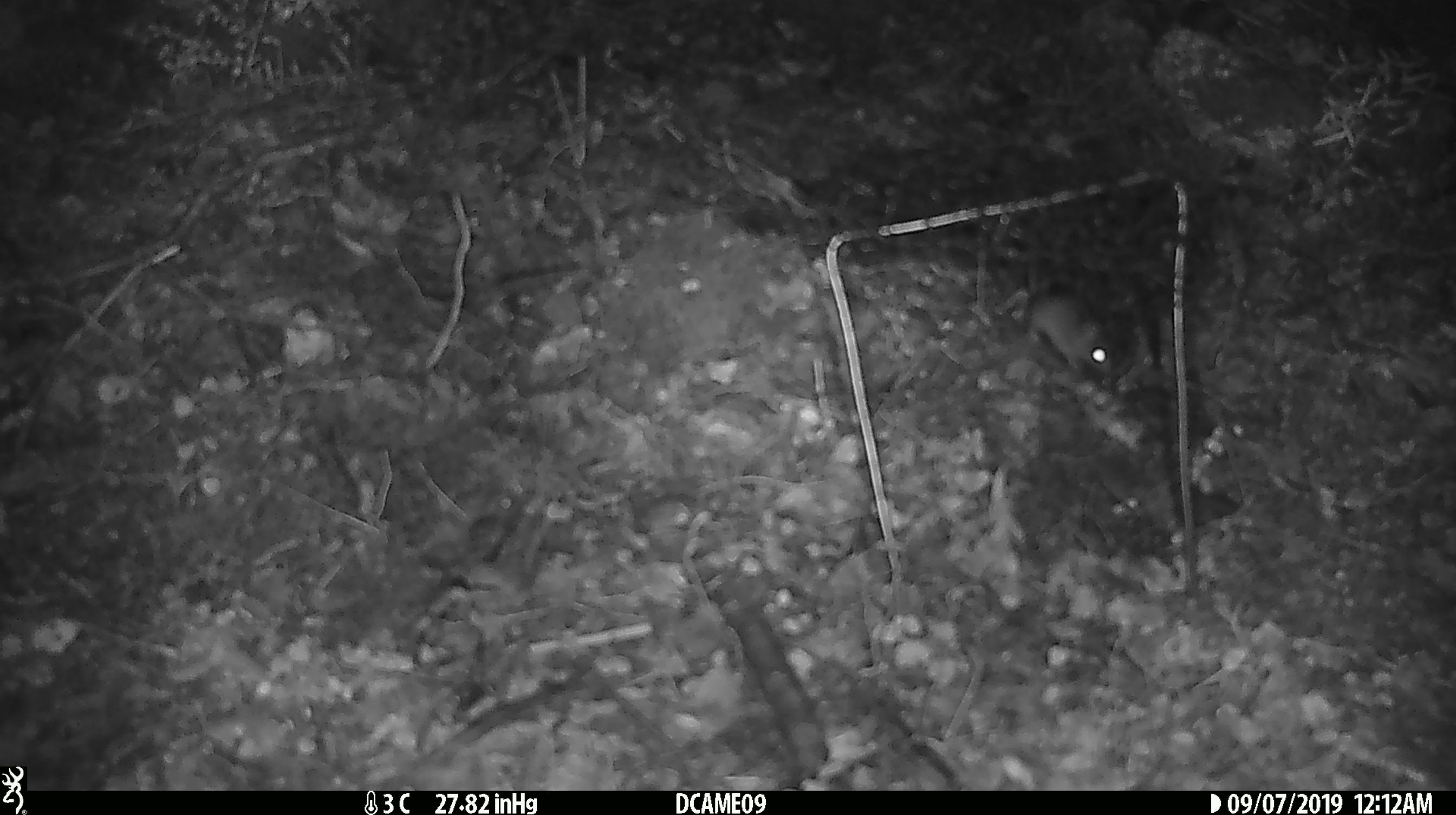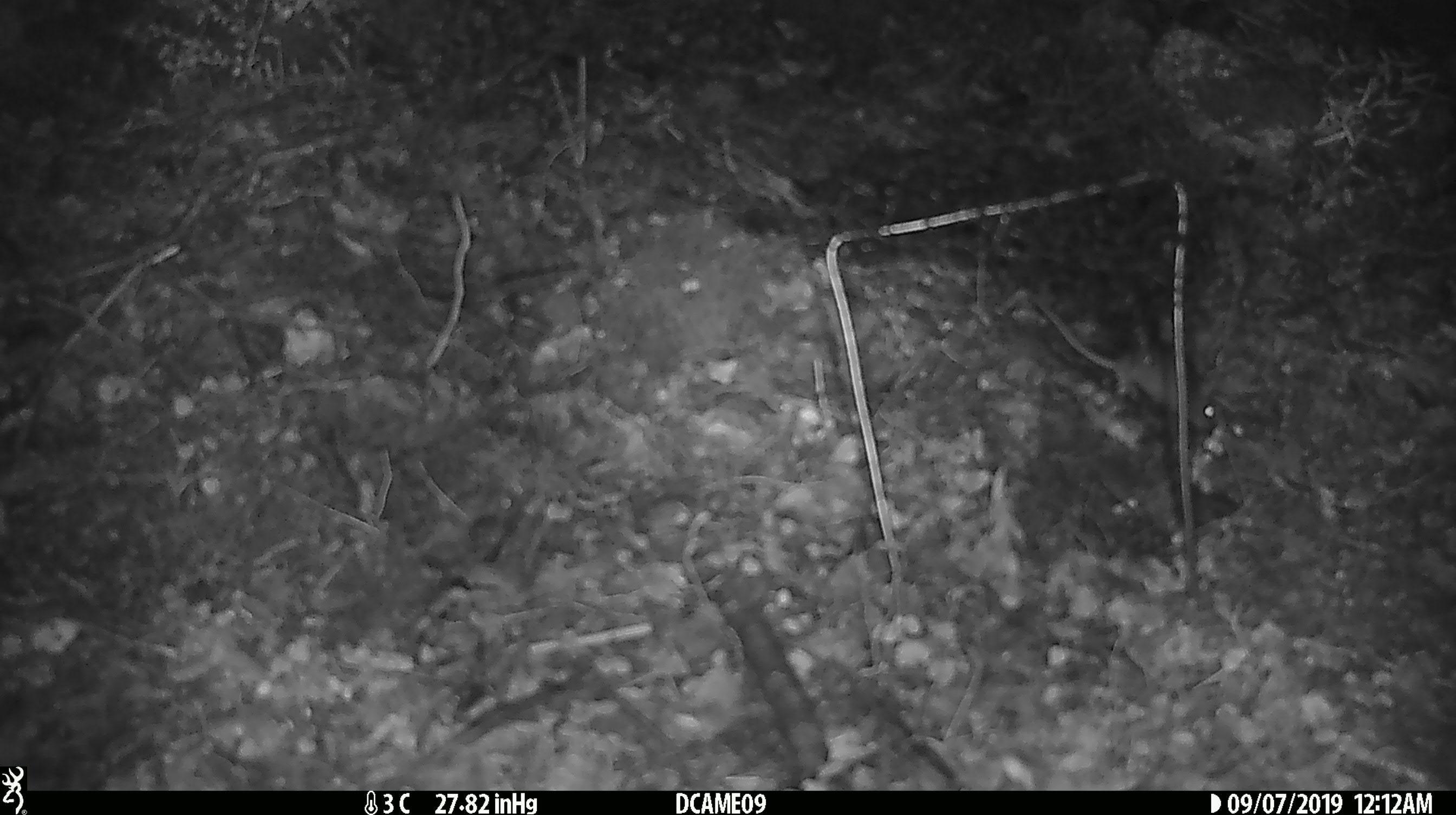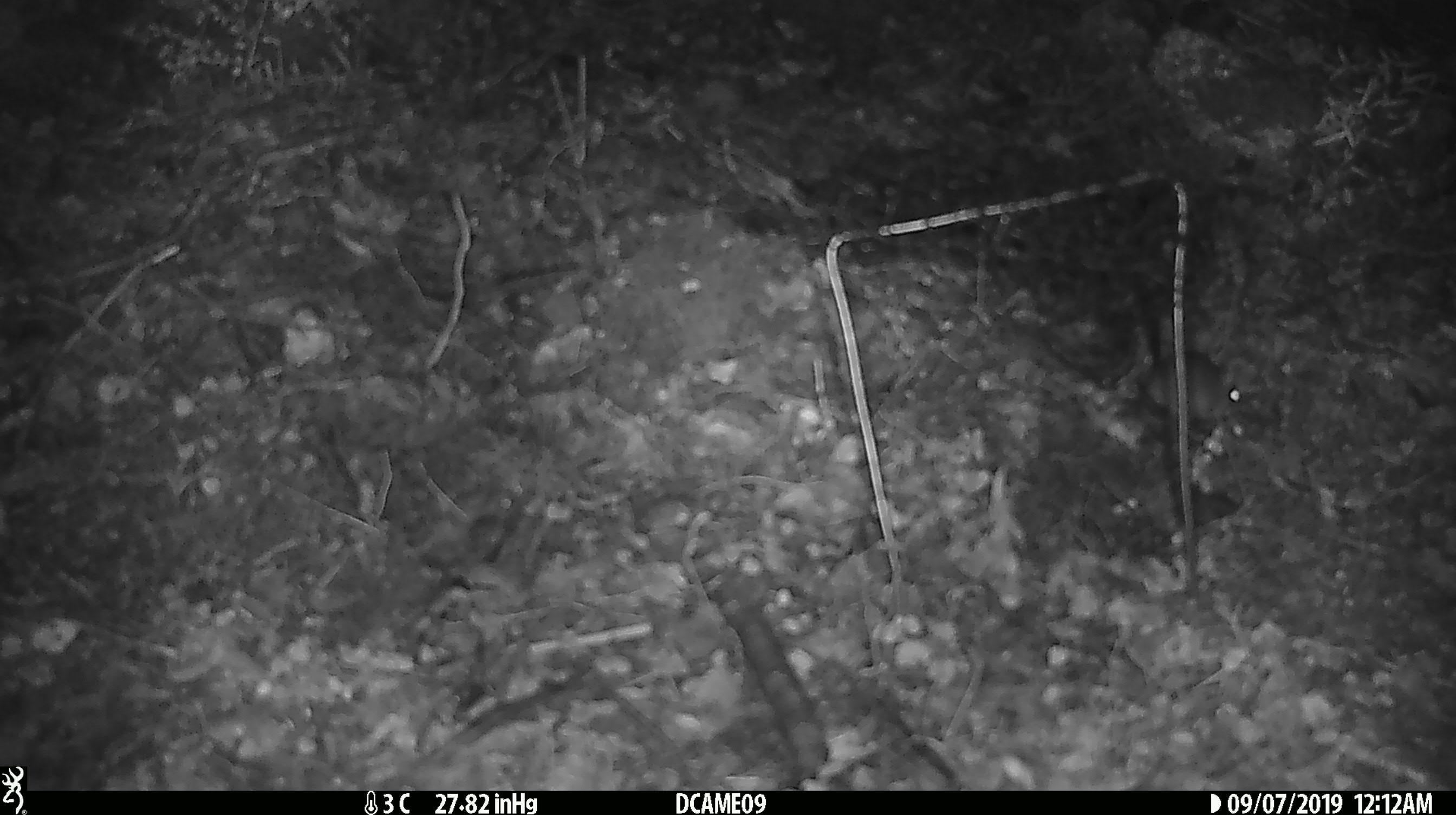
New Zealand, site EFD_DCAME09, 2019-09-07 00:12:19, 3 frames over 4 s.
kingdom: Animalia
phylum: Chordata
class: Mammalia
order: Rodentia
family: Muridae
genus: Mus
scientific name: Mus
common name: mouse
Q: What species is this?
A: Mouse (Mus).